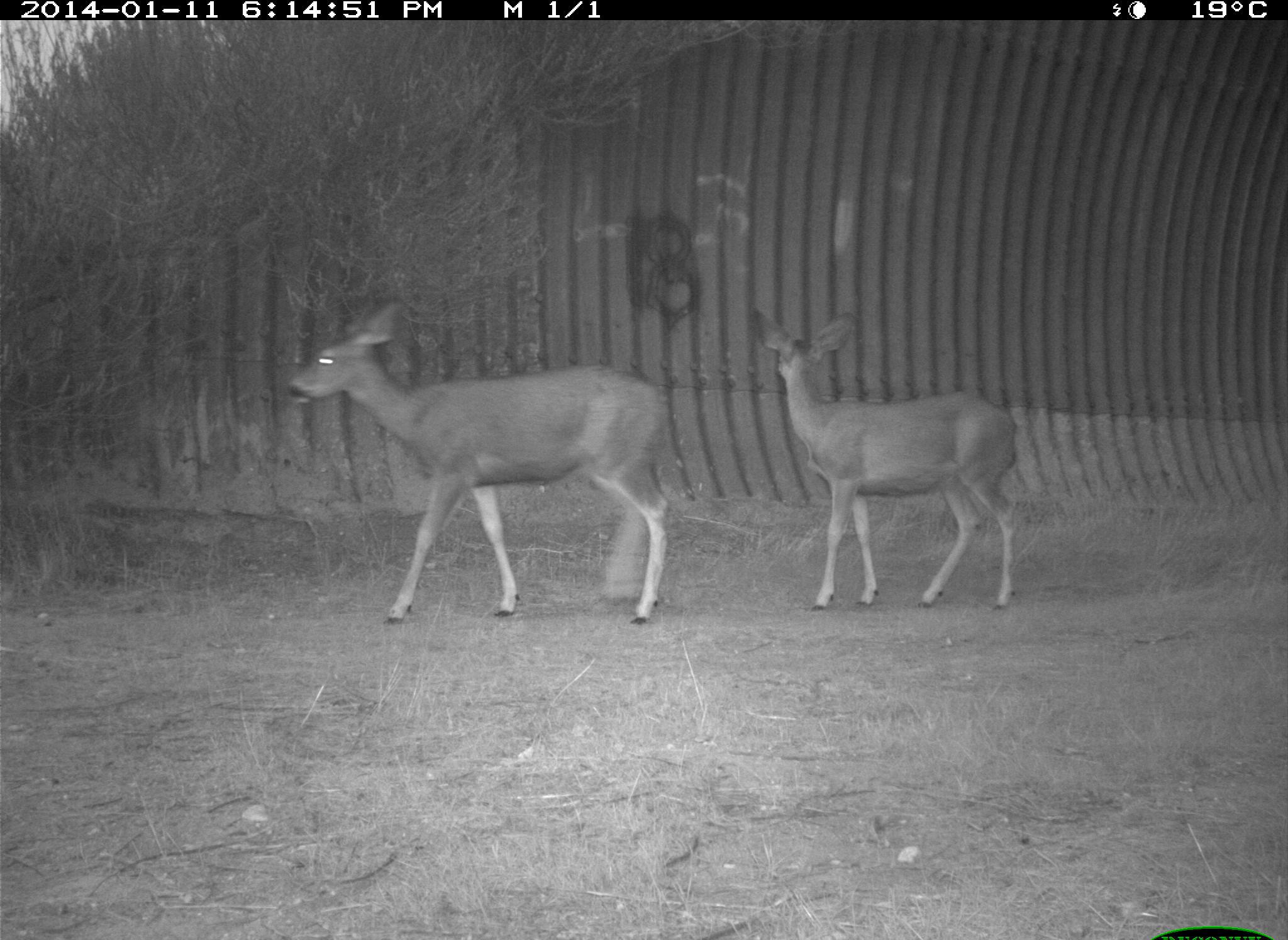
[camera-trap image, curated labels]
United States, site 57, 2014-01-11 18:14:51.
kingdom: Animalia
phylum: Chordata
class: Mammalia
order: Artiodactyla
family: Cervidae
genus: Odocoileus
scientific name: Odocoileus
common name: deer